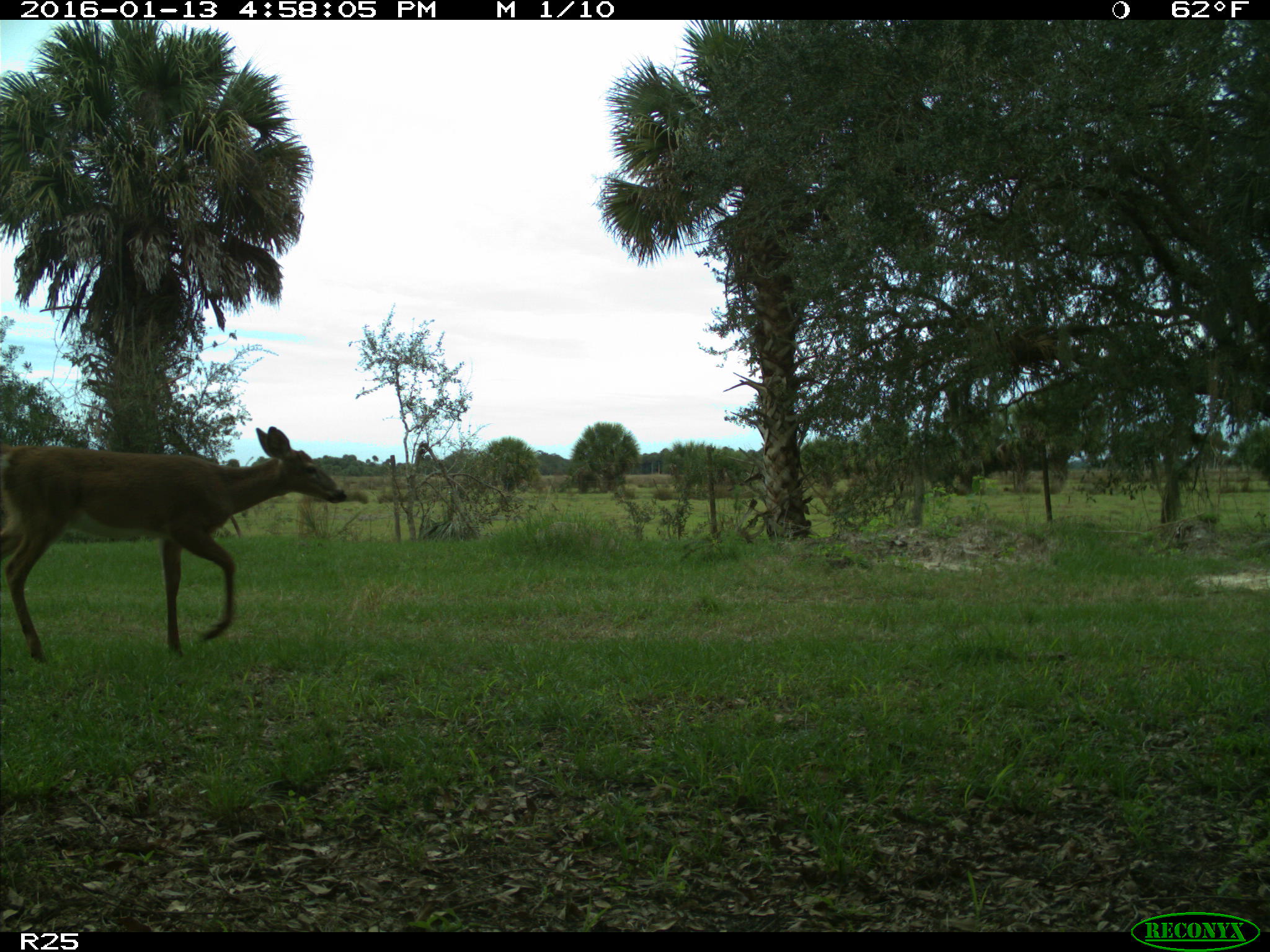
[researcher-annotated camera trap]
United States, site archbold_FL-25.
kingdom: Animalia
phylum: Chordata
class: Mammalia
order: Artiodactyla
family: Cervidae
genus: Odocoileus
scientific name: Odocoileus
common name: deer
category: unidentified deer